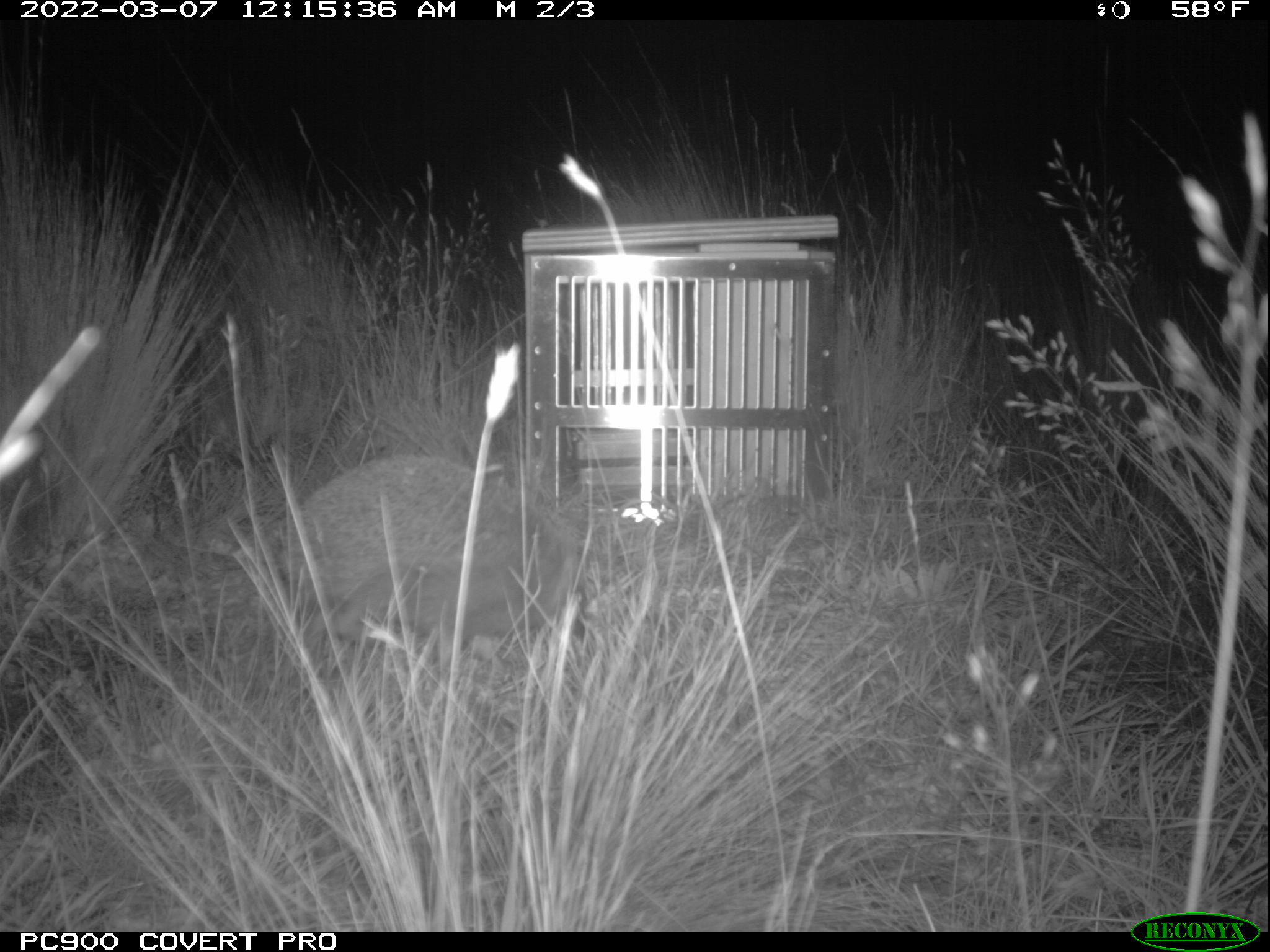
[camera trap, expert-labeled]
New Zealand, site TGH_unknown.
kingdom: Animalia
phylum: Chordata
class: Mammalia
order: Eulipotyphla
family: Erinaceidae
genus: Erinaceus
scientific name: Erinaceus europaeus europaeus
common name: european hedgehog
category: hedgehog